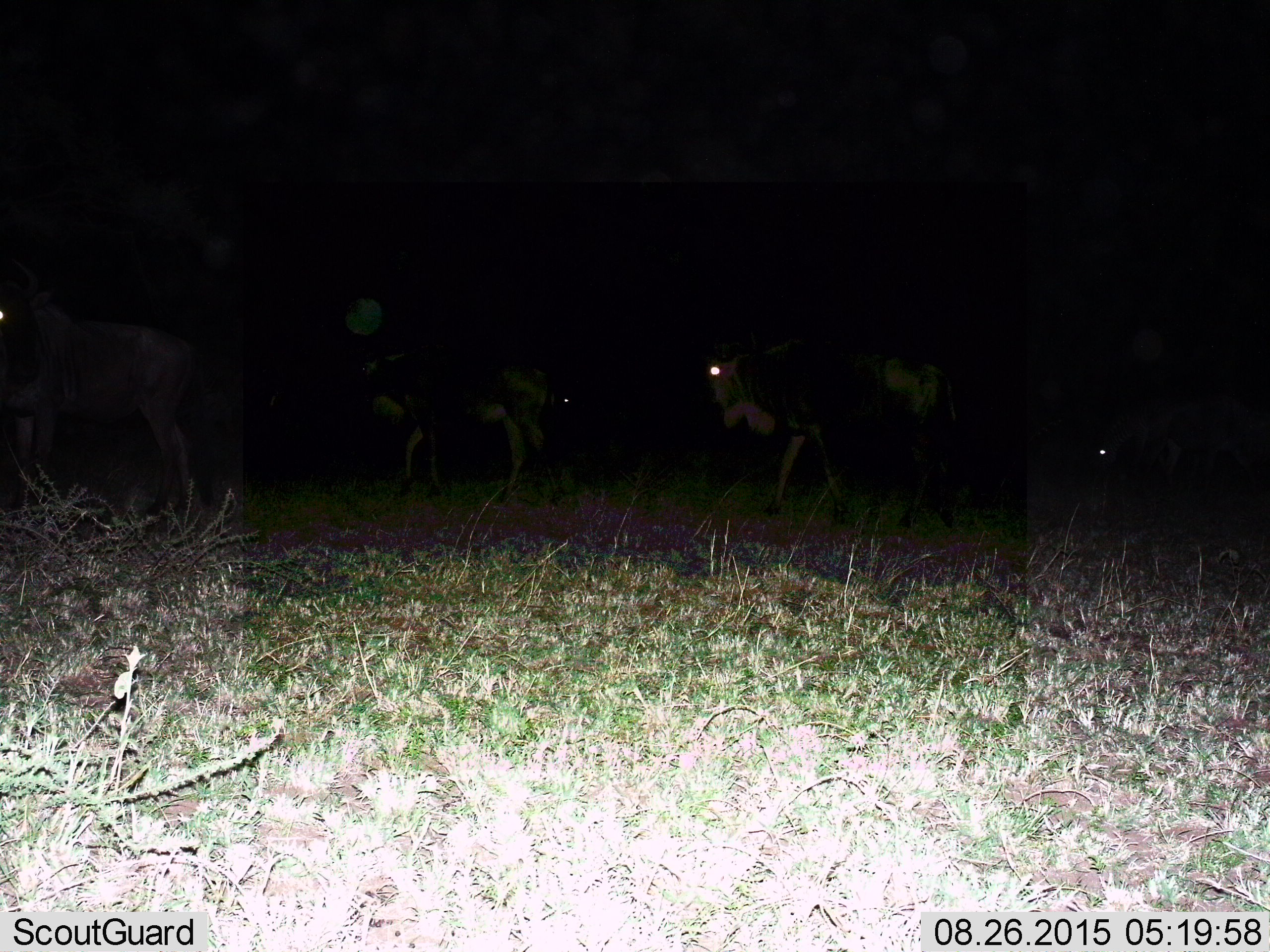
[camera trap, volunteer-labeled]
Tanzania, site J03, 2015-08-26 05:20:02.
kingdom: Animalia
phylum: Chordata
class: Mammalia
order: Artiodactyla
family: Bovidae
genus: Connochaetes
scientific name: Connochaetes taurinus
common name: blue wildebeest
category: wildebeest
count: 4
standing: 17%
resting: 0%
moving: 83%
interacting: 0%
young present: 0%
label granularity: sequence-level